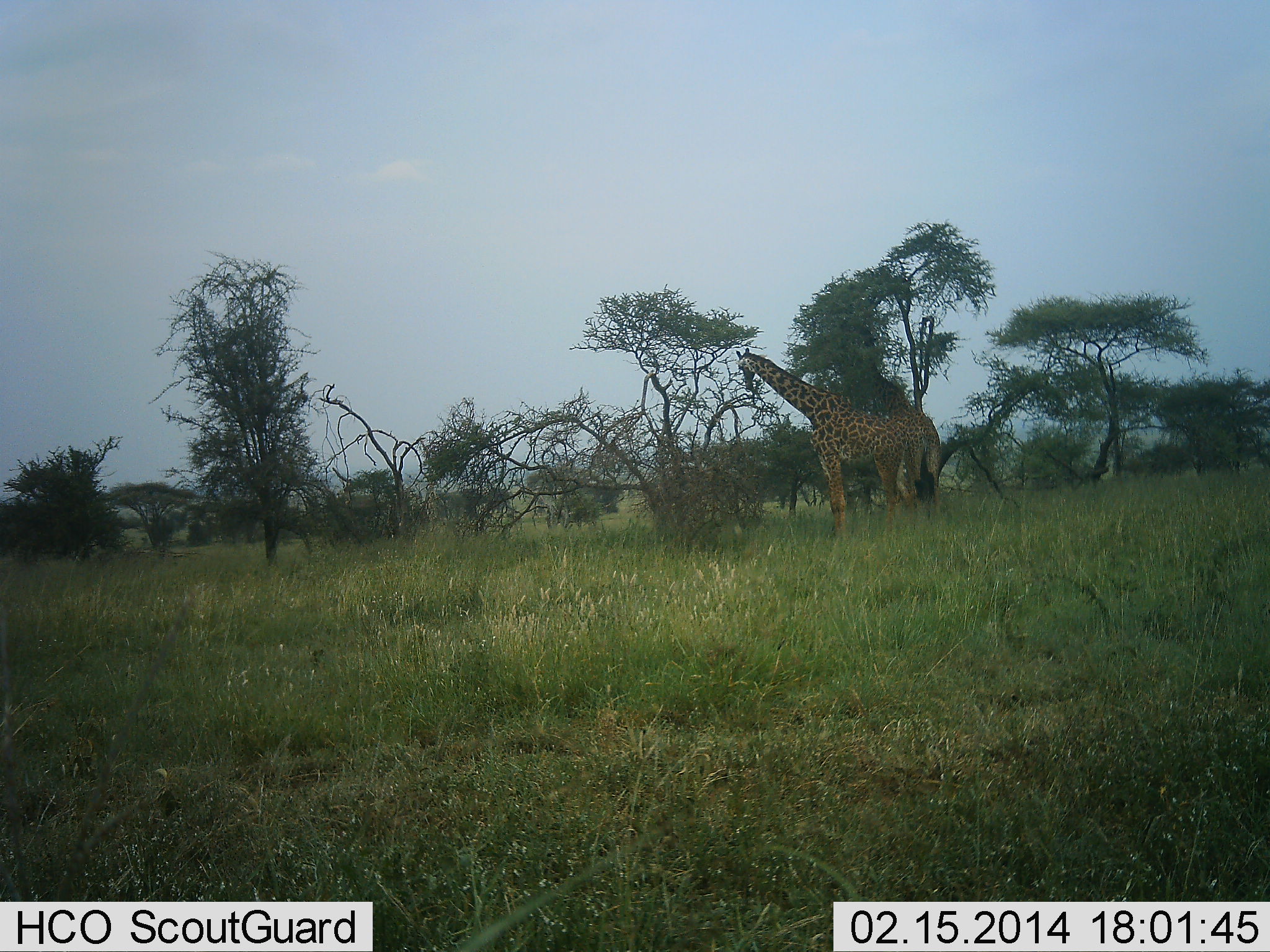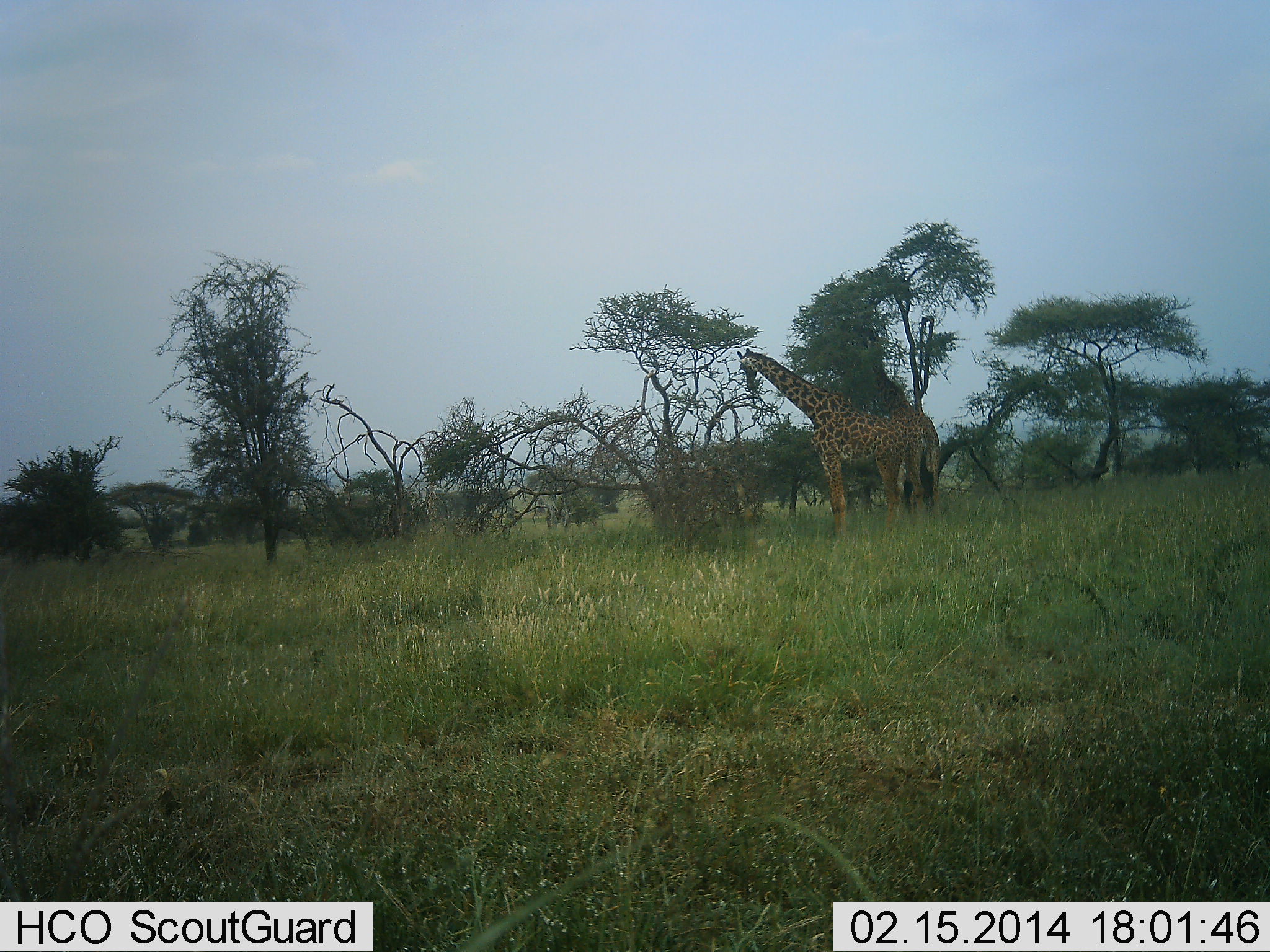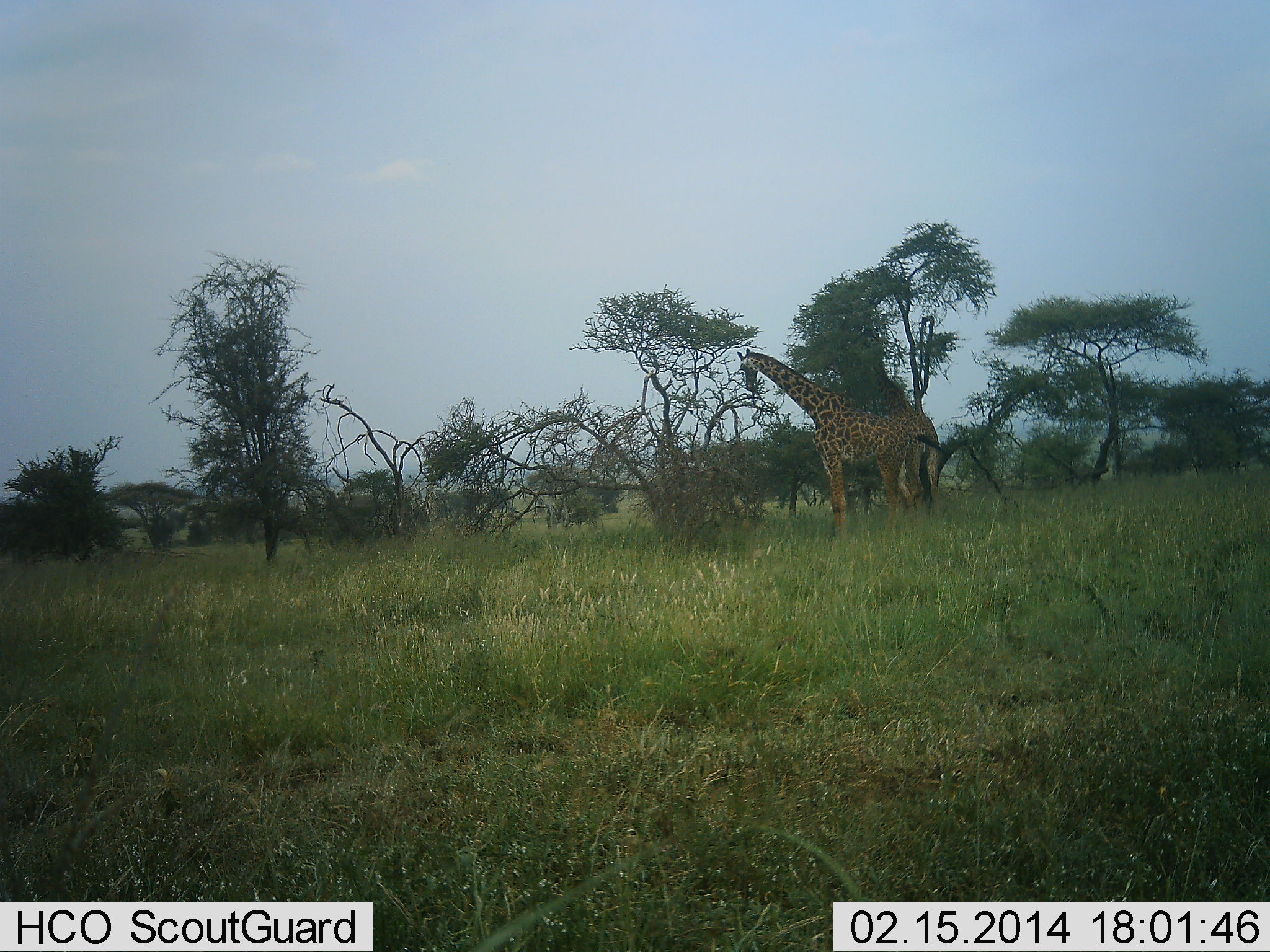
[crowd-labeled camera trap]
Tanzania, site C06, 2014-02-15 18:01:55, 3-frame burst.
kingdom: Animalia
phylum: Chordata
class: Mammalia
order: Artiodactyla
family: Giraffidae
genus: Giraffa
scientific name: Giraffa camelopardalis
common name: giraffe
Giraffe (Giraffa camelopardalis), count 2. Behavior (volunteer vote fractions): standing 30%, resting 0%, moving 0%, interacting 0%. Young present (vote fraction): 0%. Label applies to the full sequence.